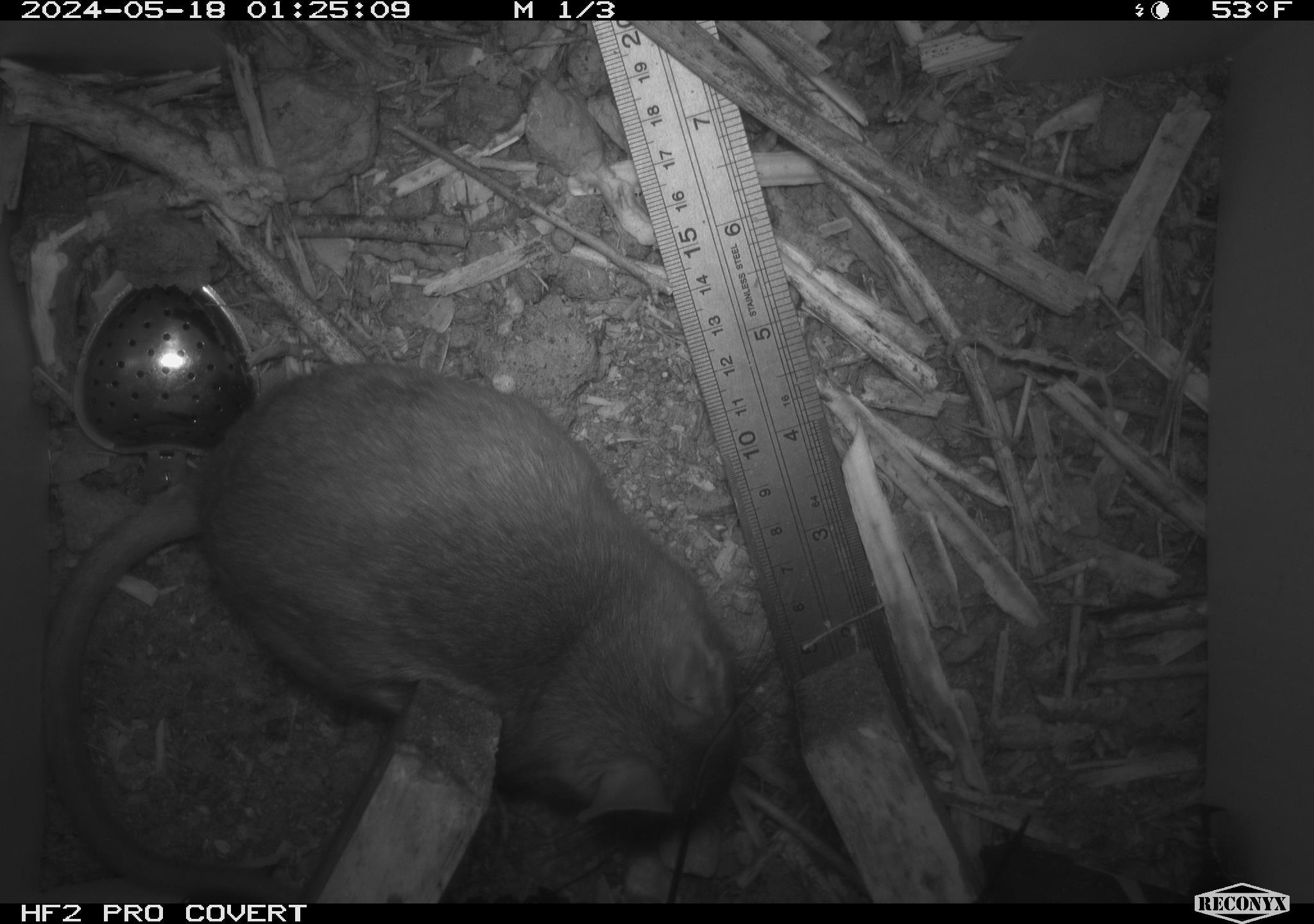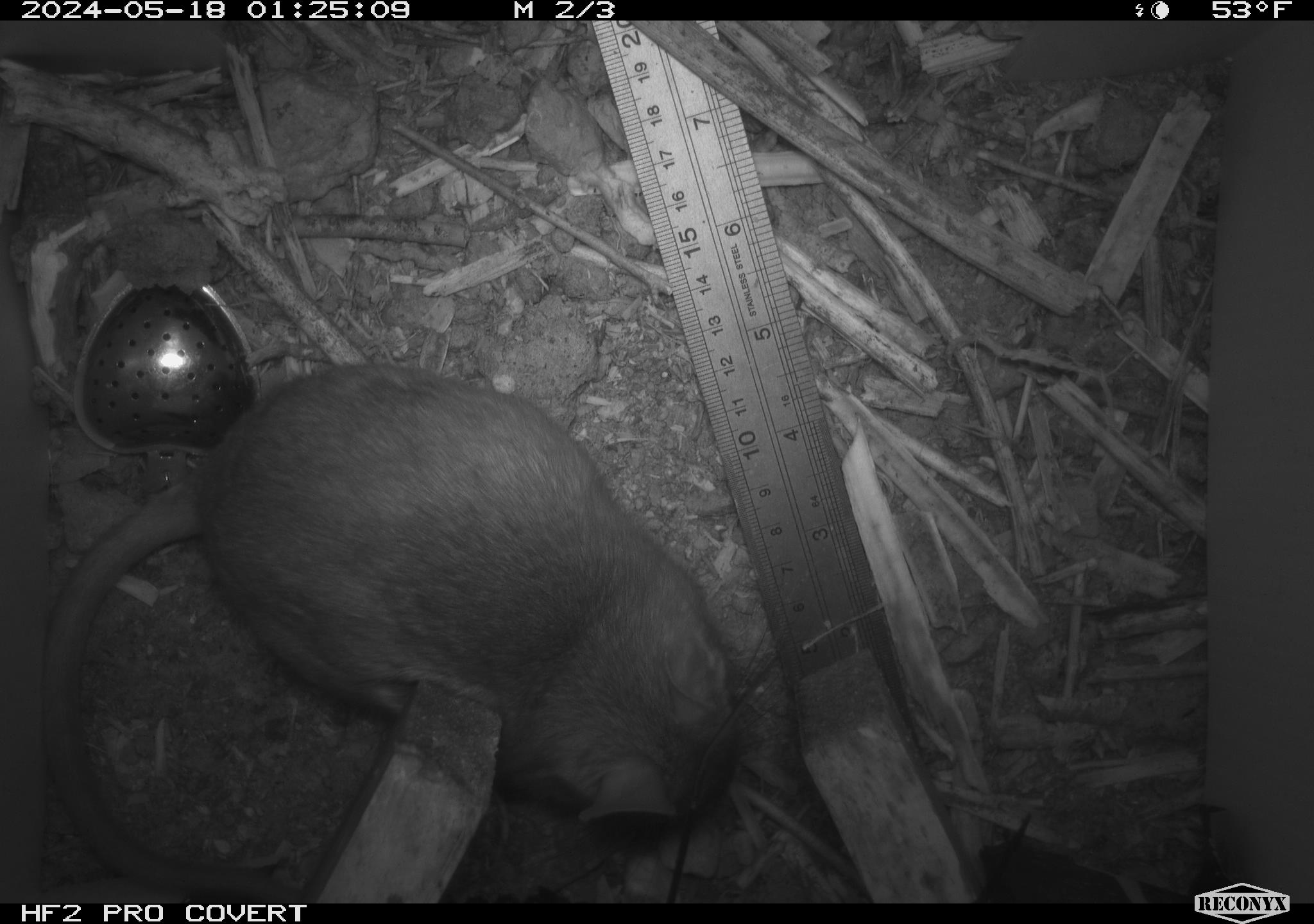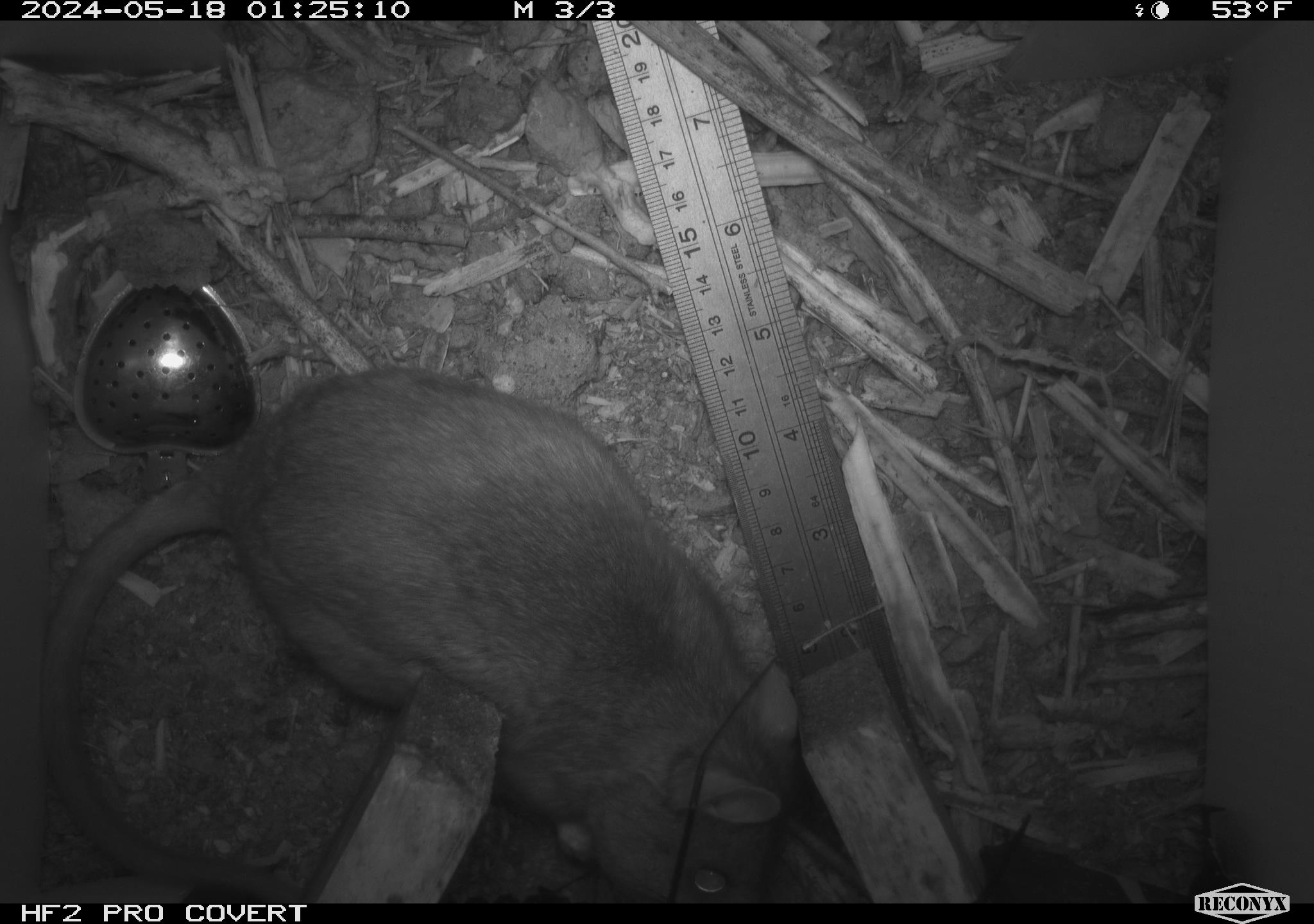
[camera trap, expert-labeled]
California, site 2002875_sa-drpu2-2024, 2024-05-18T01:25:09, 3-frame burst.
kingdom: Animalia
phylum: Chordata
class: Mammalia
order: Rodentia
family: Cricetidae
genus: Neotoma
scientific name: Neotoma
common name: pack rat or woodrat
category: neotoma species